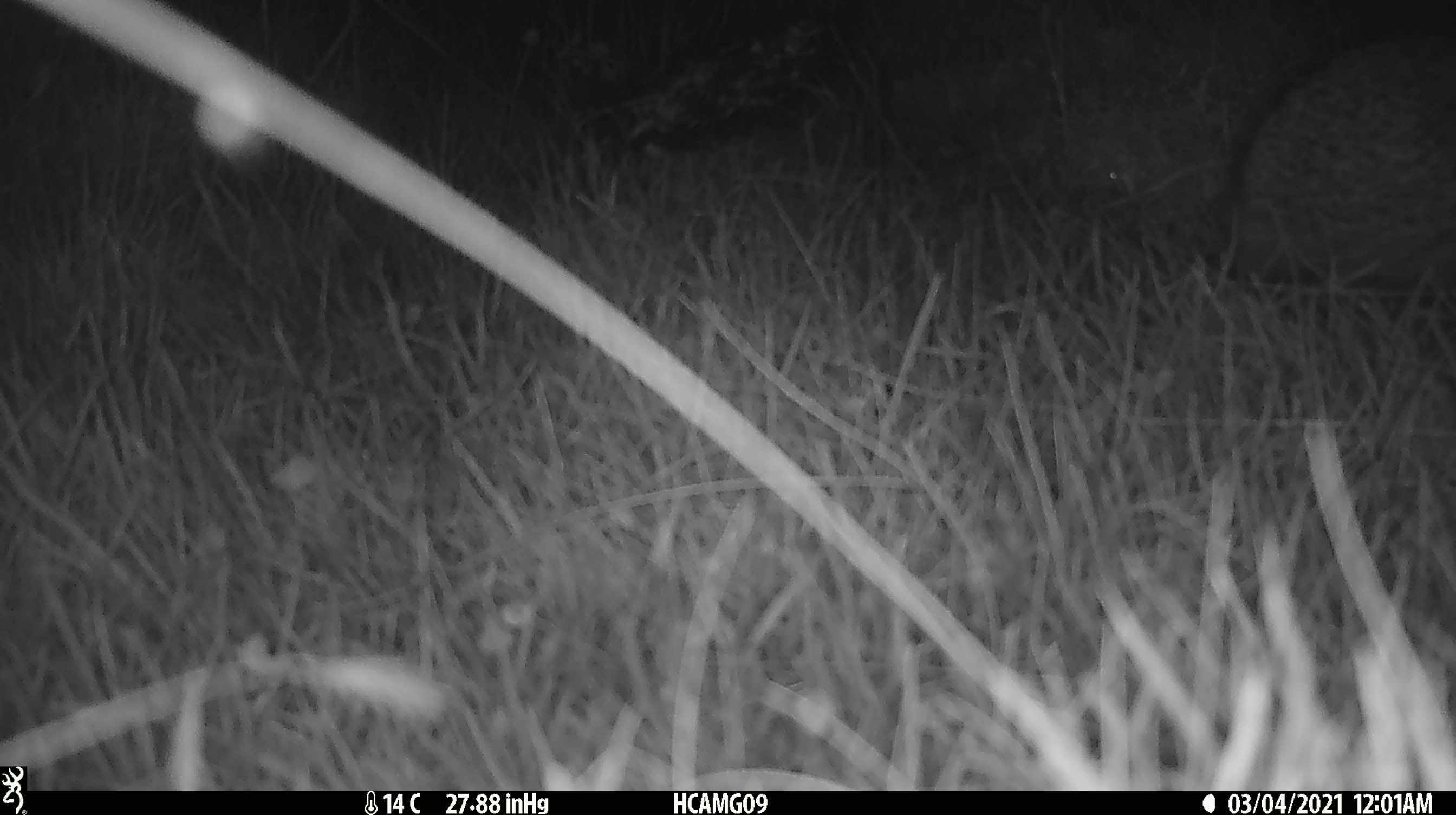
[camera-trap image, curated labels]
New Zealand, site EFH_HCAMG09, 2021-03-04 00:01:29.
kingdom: Animalia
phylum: Chordata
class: Mammalia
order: Eulipotyphla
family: Erinaceidae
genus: Erinaceus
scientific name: Erinaceus europaeus europaeus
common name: european hedgehog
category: hedgehog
Hedgehog (european hedgehog) (Erinaceus europaeus europaeus).